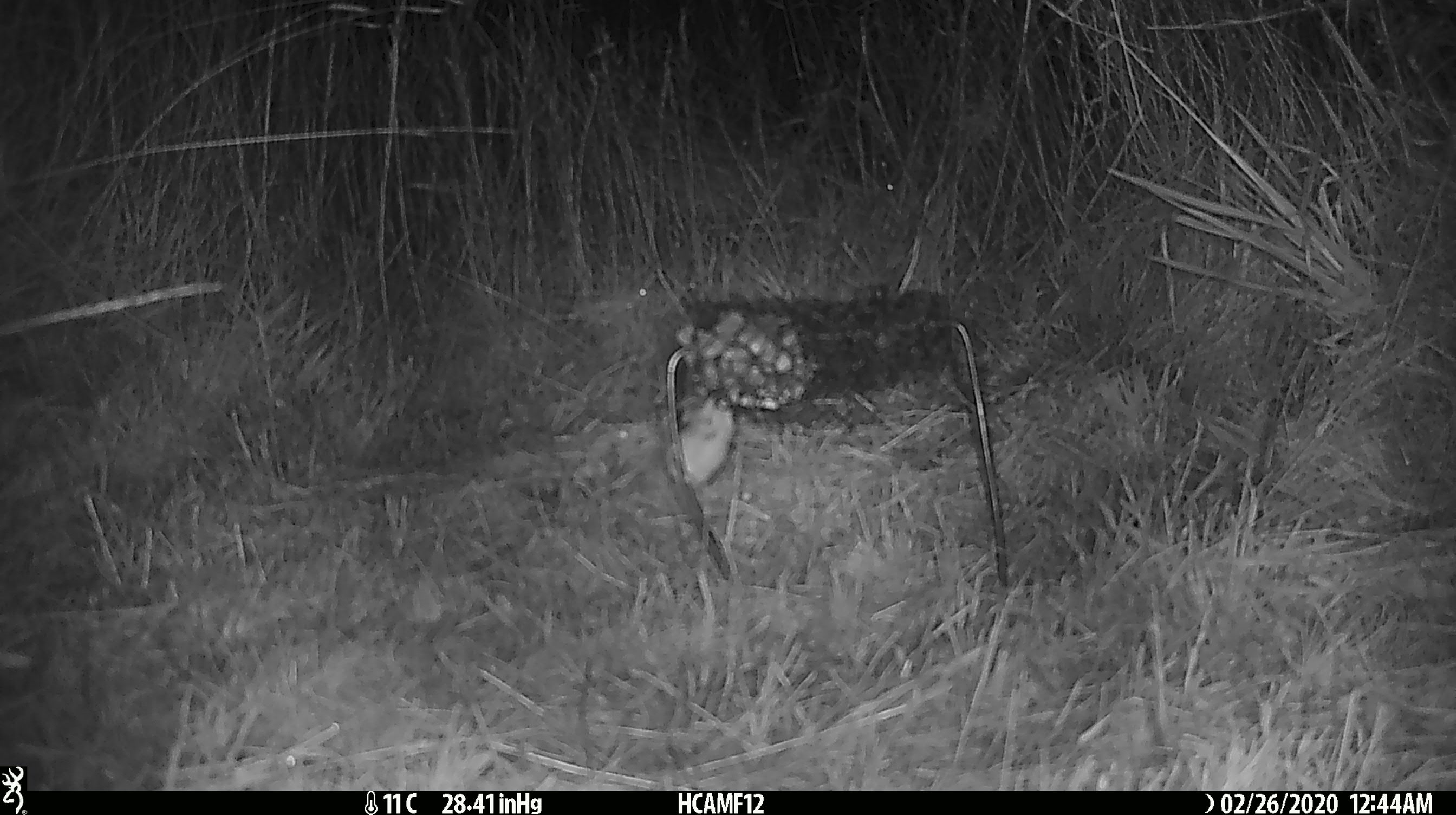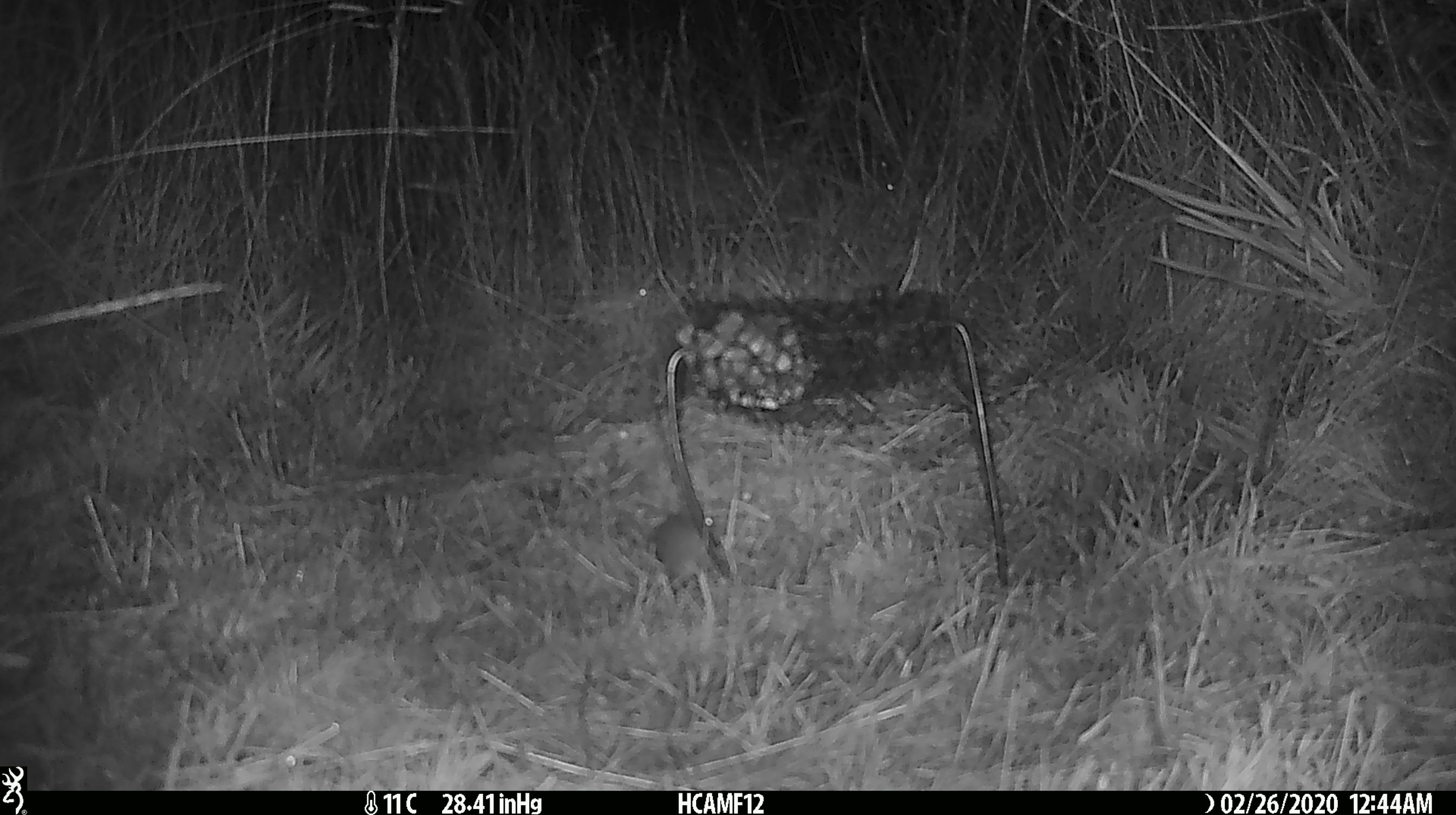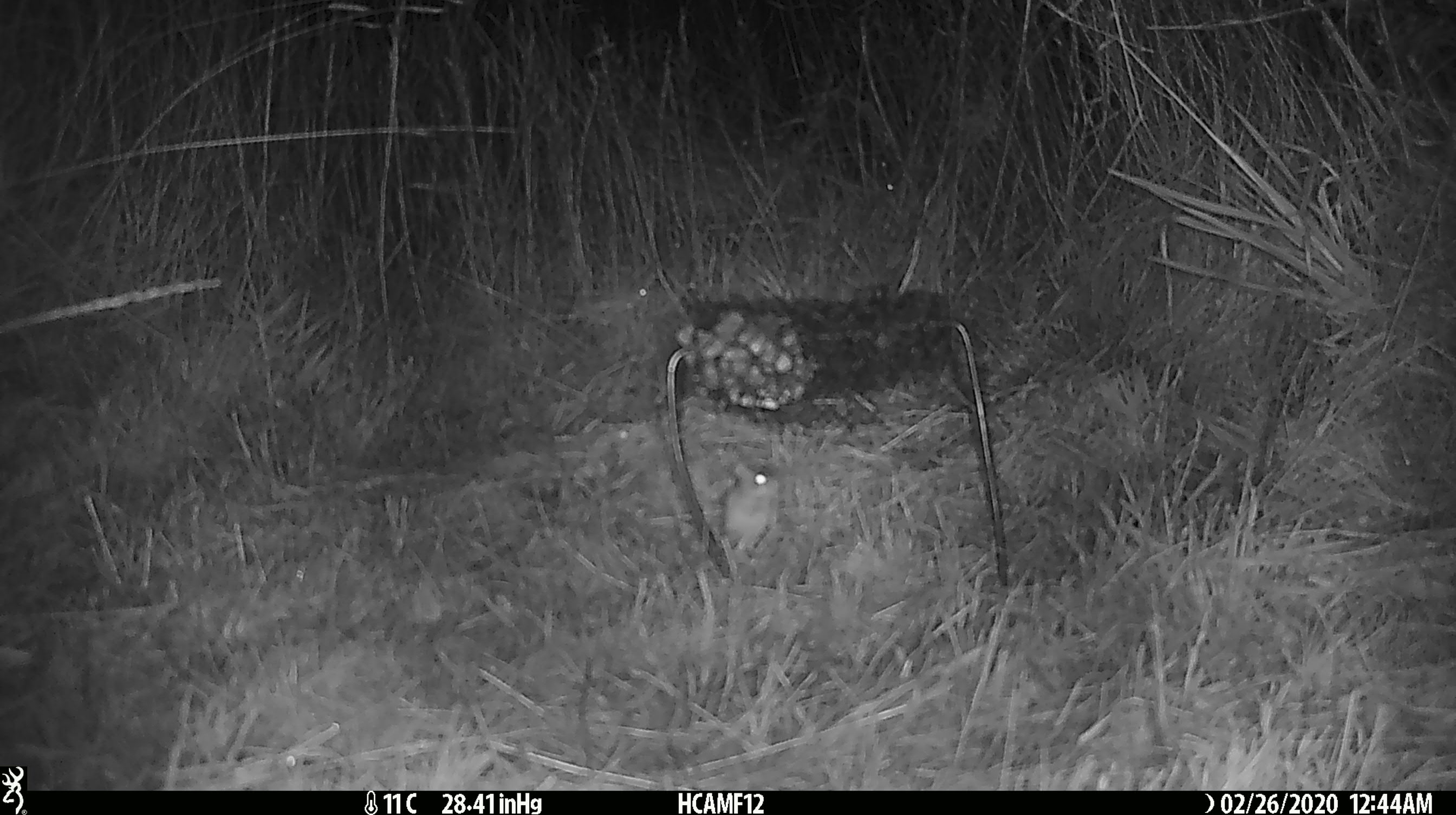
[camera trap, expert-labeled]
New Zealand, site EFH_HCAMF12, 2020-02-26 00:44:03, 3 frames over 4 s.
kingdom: Animalia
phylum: Chordata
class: Mammalia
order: Rodentia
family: Muridae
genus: Mus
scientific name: Mus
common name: mouse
Mouse (Mus).